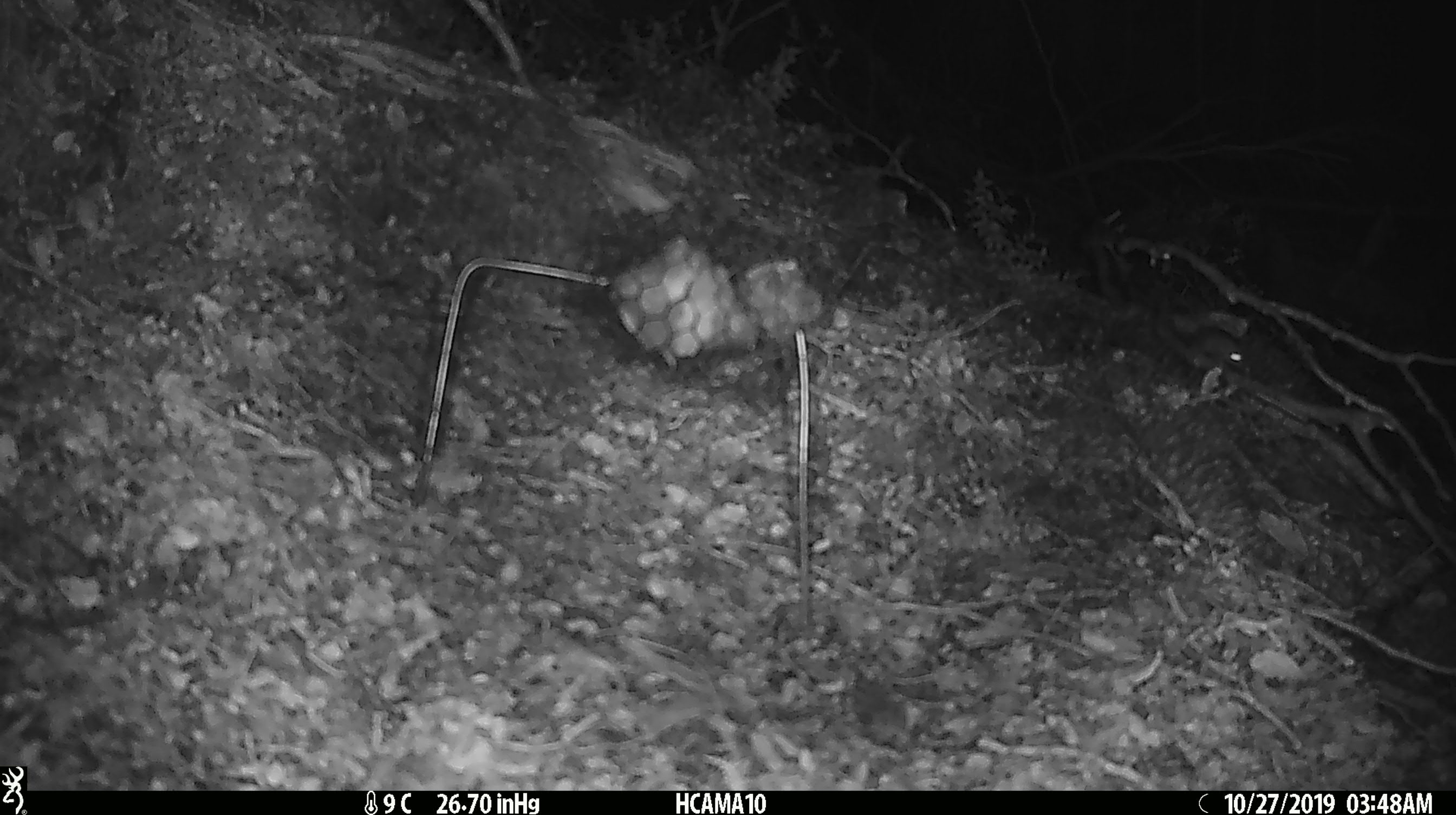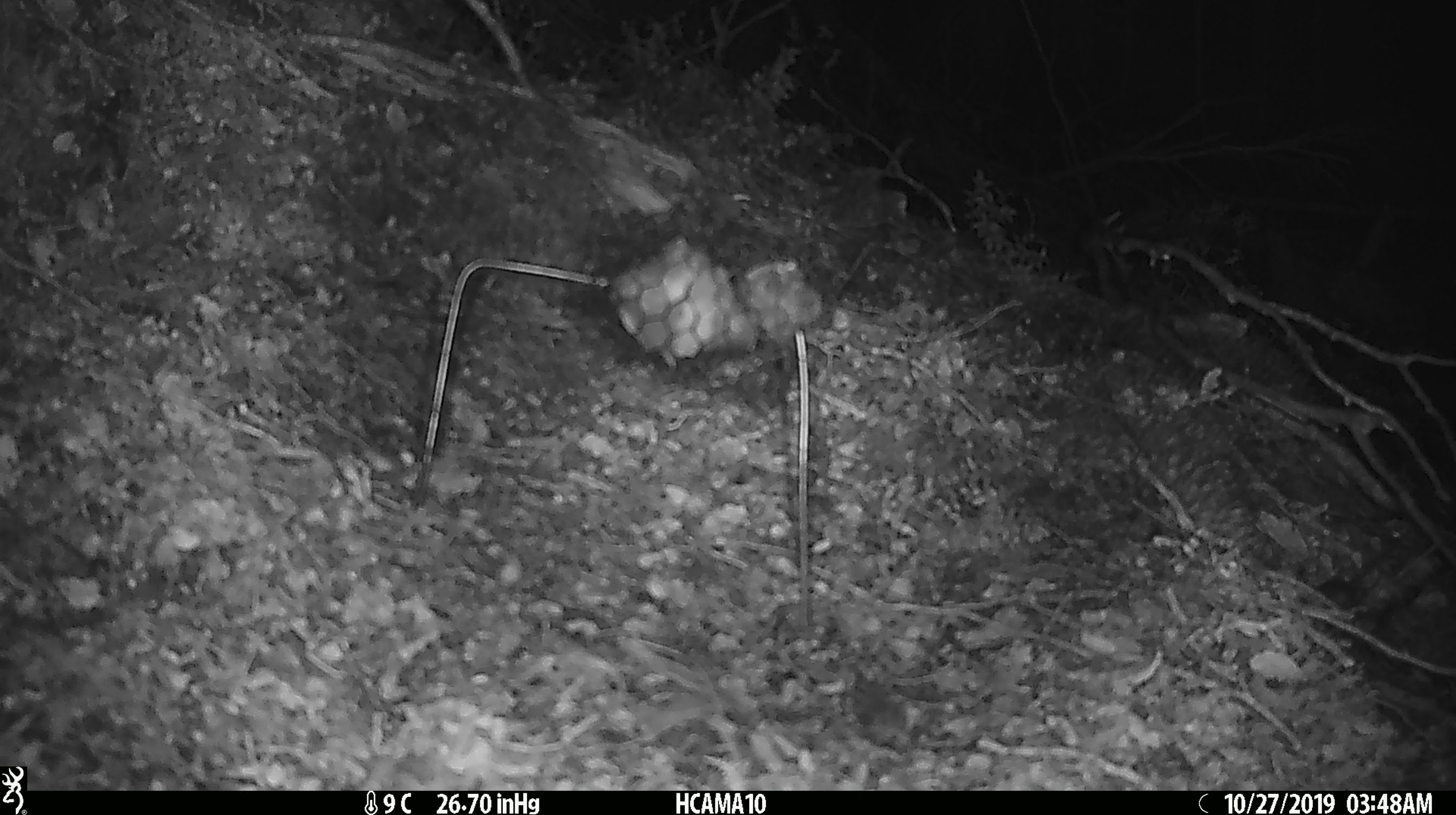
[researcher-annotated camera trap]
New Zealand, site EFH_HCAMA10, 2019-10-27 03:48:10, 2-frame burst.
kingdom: Animalia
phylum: Chordata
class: Mammalia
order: Rodentia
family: Muridae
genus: Mus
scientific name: Mus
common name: mouse